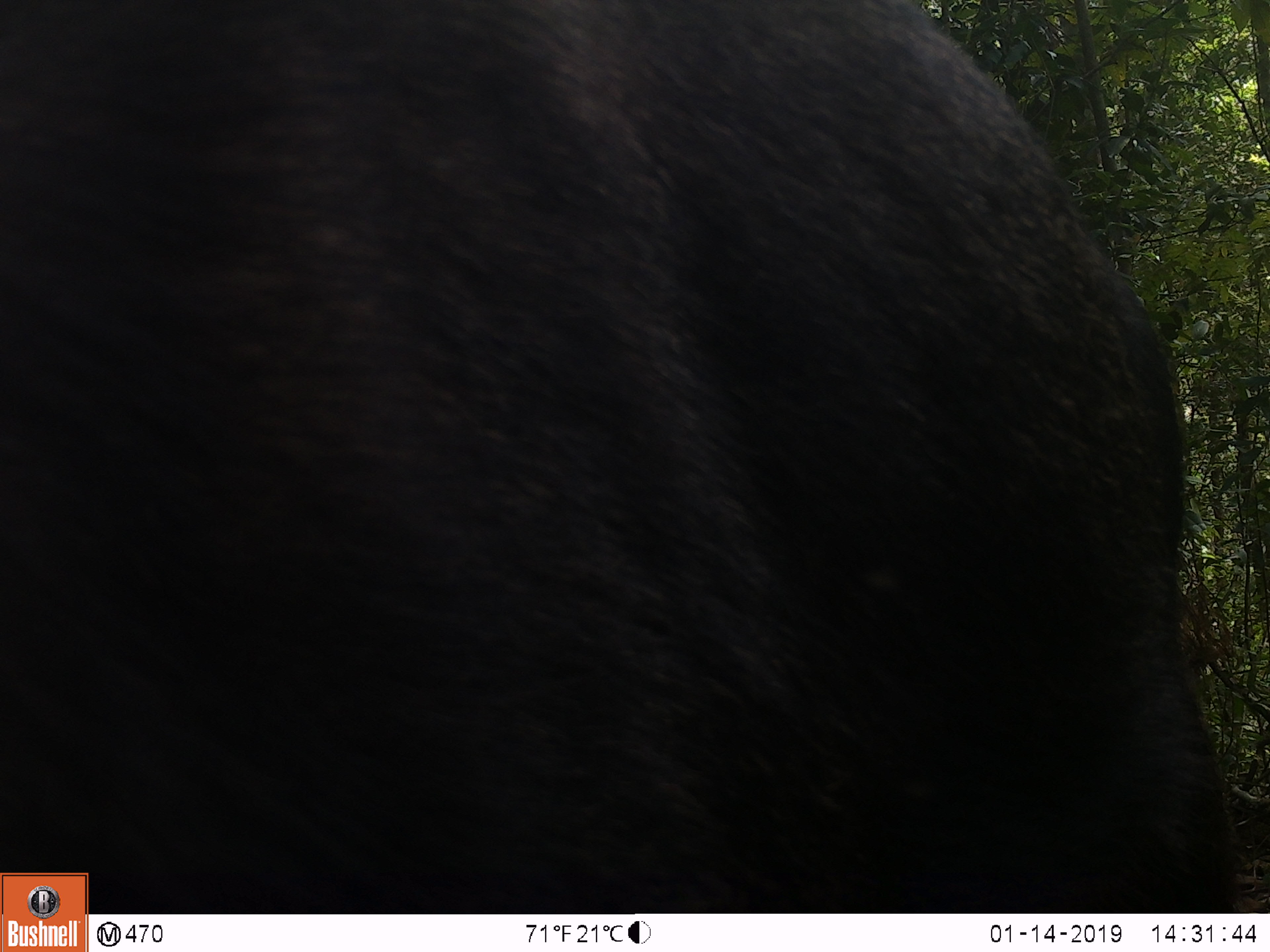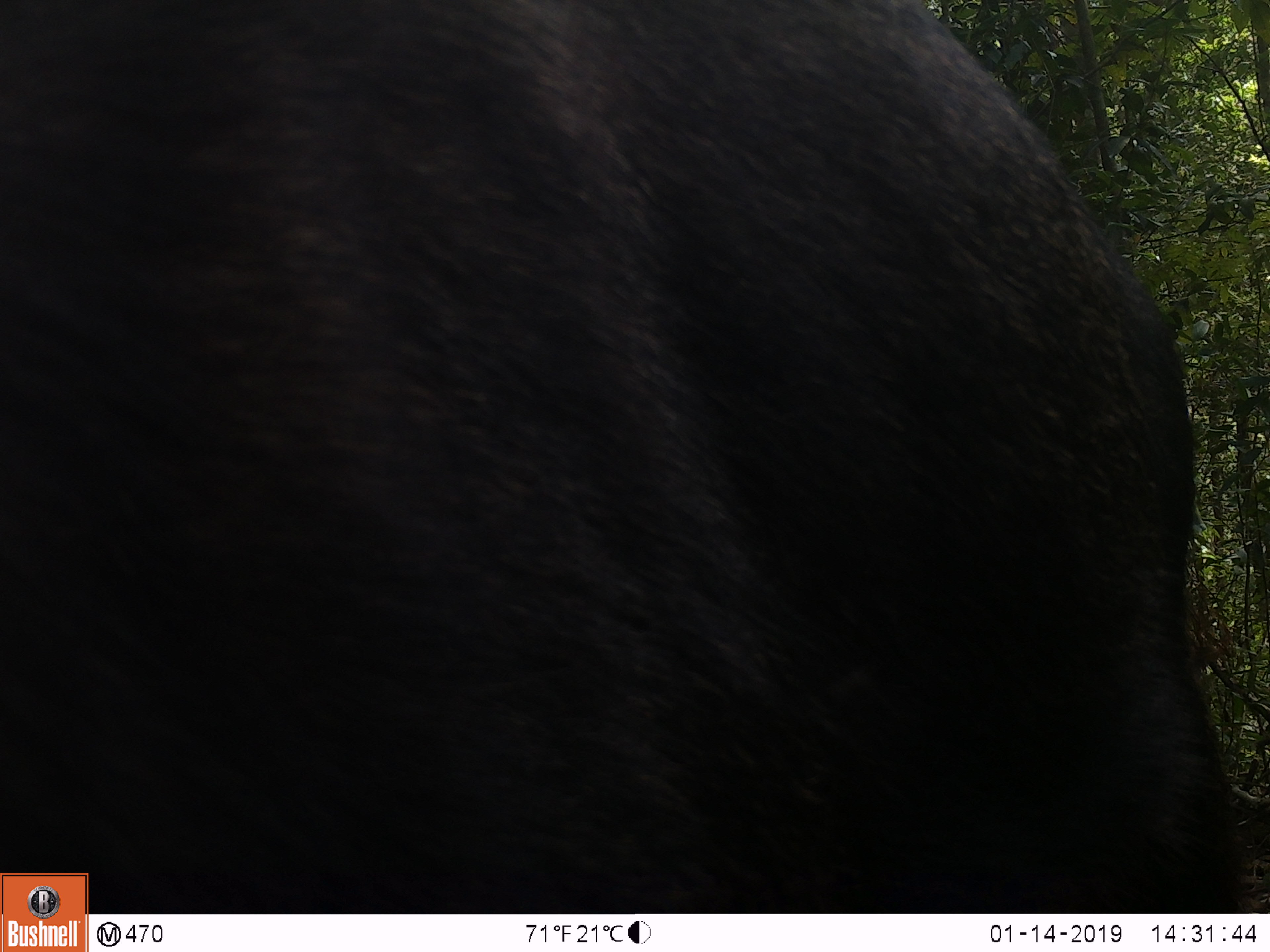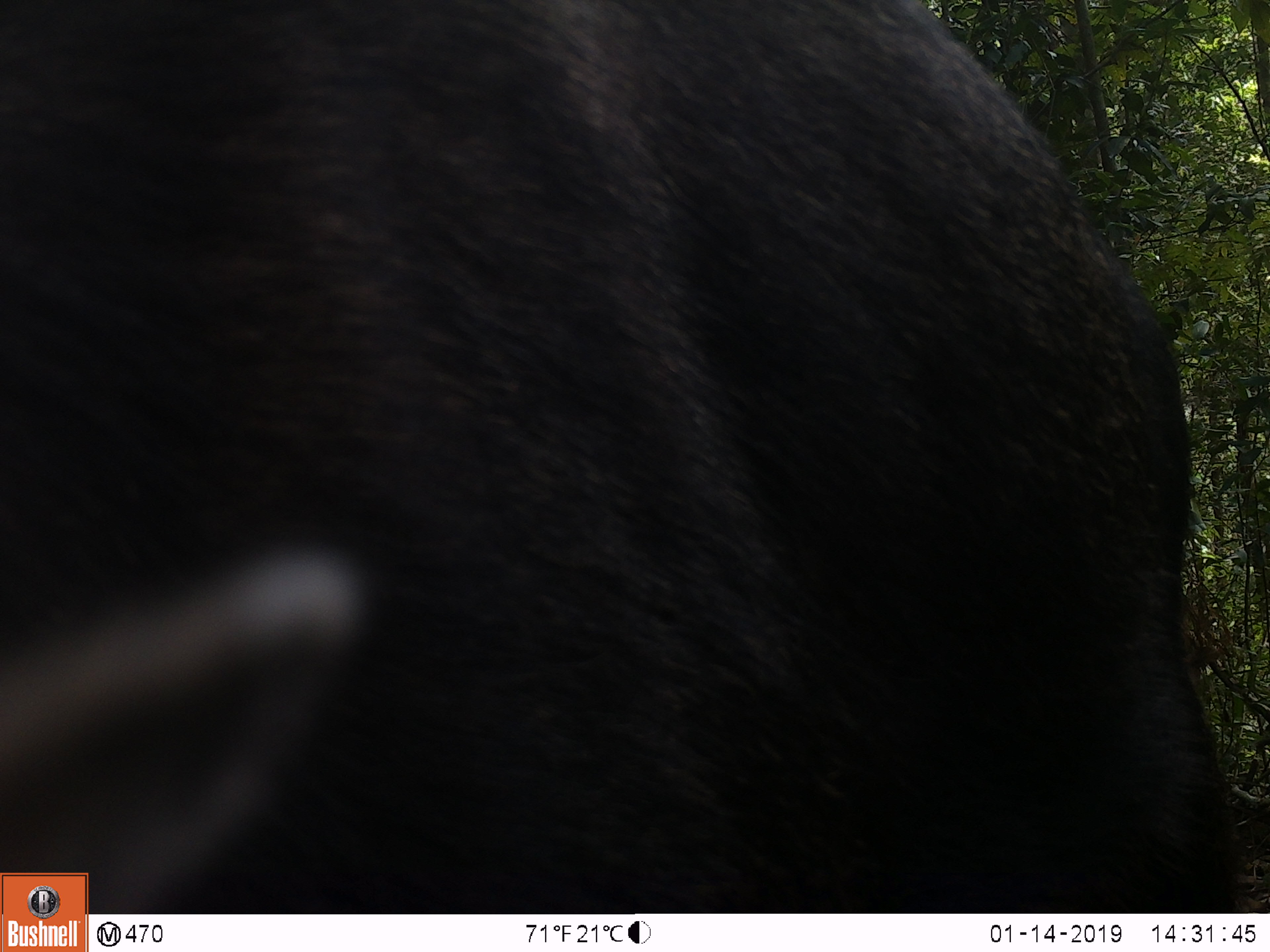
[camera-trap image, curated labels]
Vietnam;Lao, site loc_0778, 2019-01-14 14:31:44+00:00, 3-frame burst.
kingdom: Animalia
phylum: Chordata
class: Mammalia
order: Artiodactyla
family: Bovidae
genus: Capricornis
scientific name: Capricornis sumatraensis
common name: chinese serow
Chinese serow (Capricornis sumatraensis). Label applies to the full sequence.